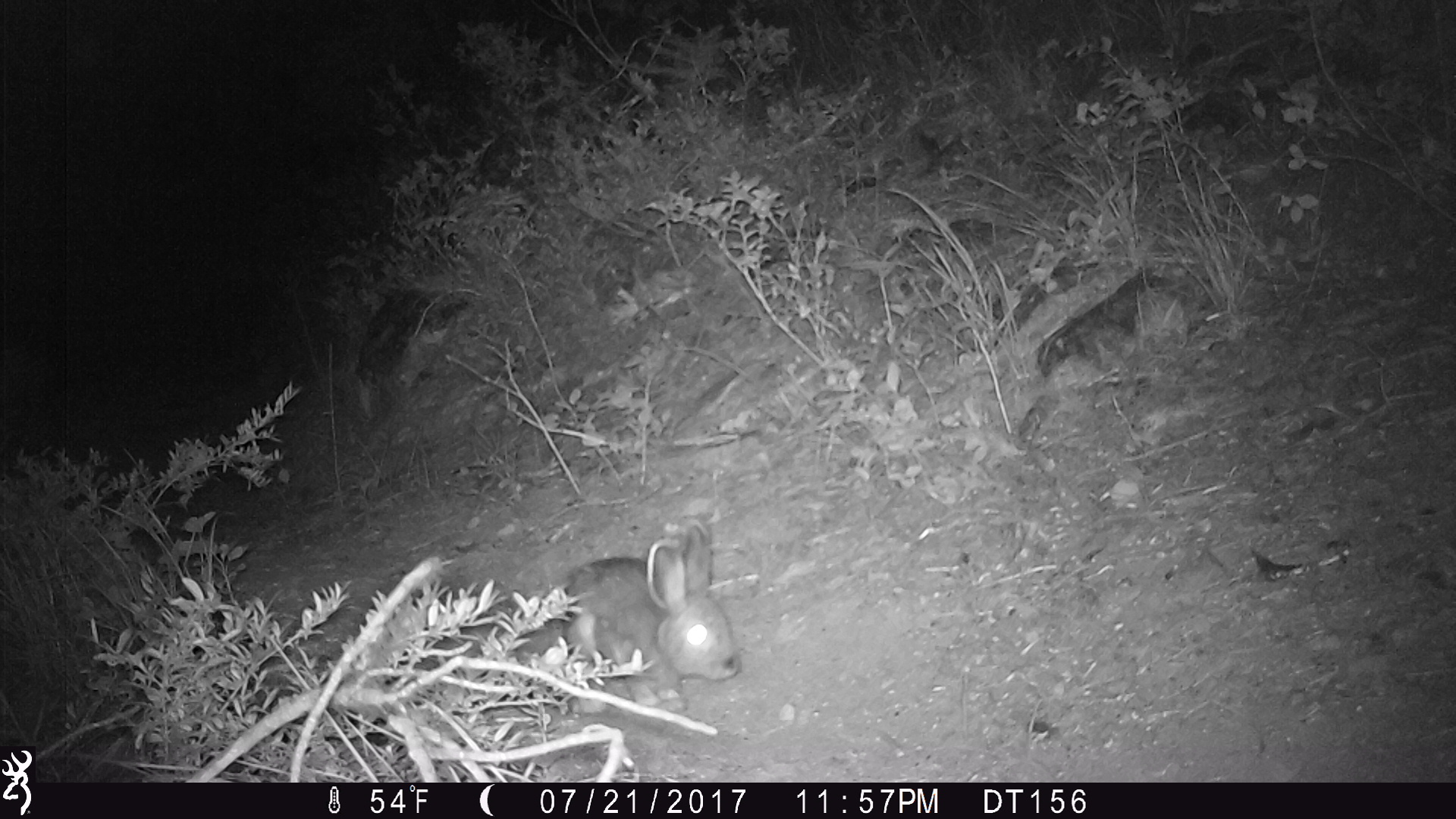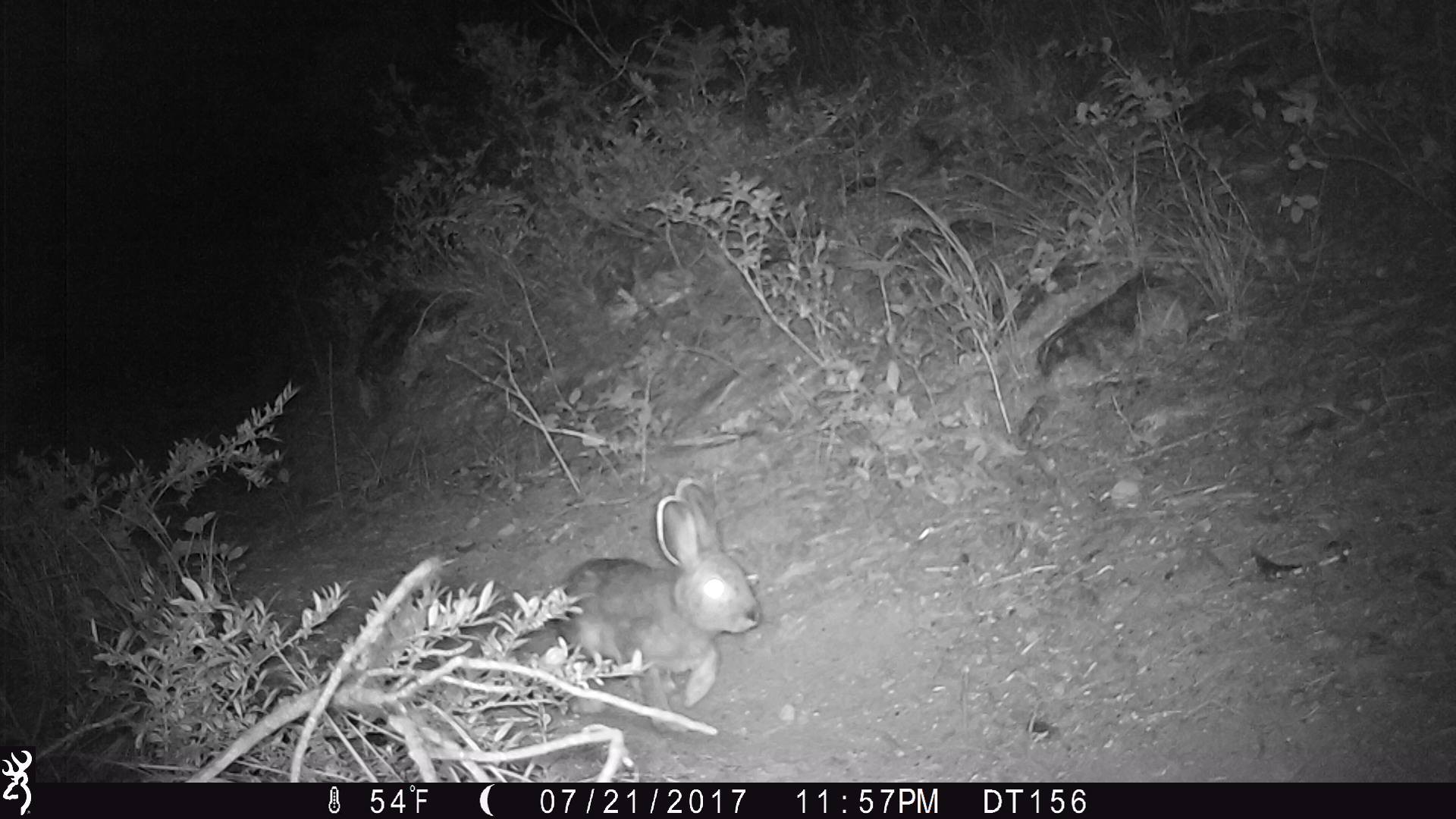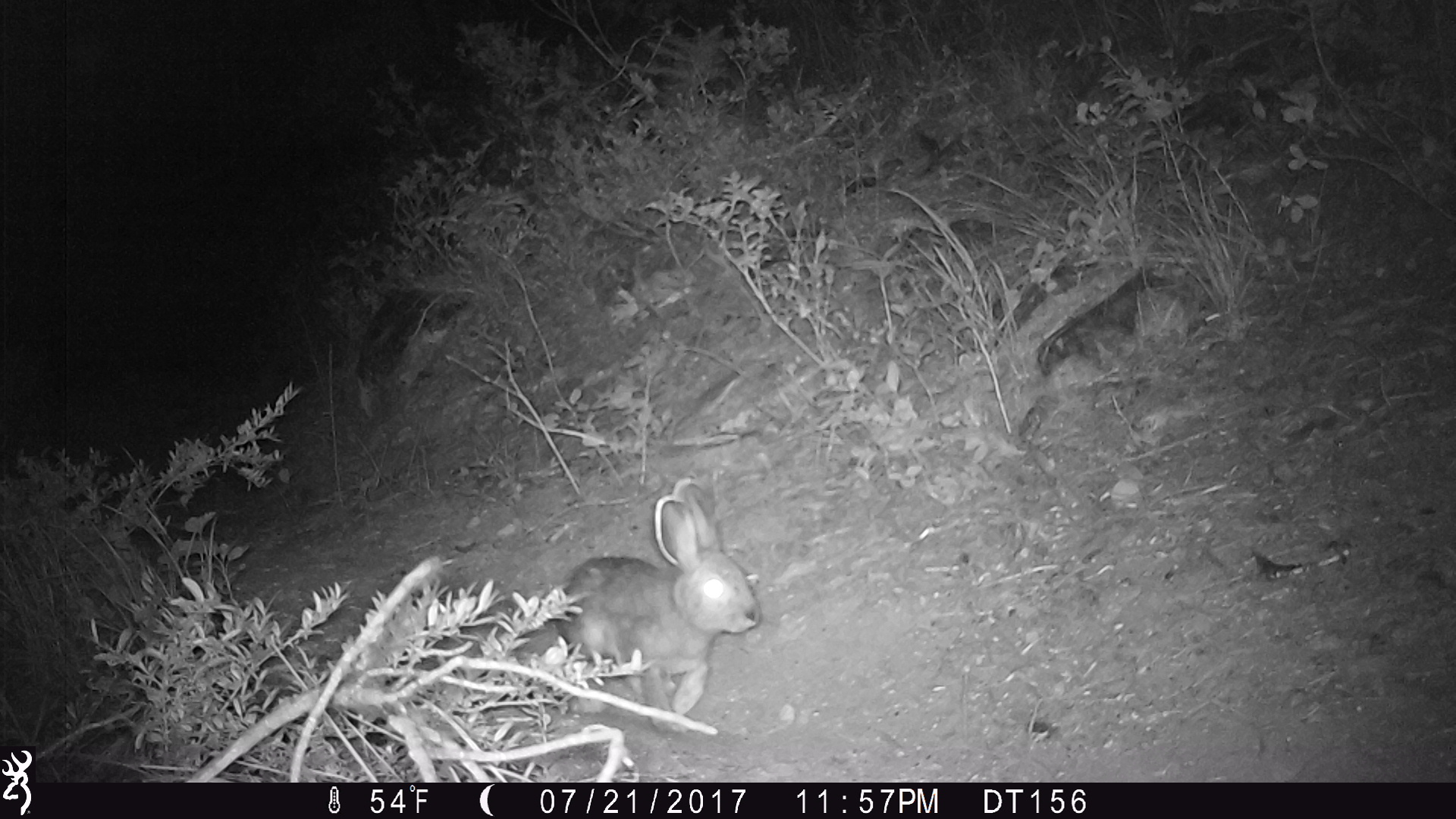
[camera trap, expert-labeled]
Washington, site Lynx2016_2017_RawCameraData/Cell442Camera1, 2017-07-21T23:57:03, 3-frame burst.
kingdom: Animalia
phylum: Chordata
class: Mammalia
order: Lagomorpha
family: Leporidae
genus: Lepus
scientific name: Lepus americanus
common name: snowshoe hare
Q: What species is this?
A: Lepus americanus (snowshoe hare).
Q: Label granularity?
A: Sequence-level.